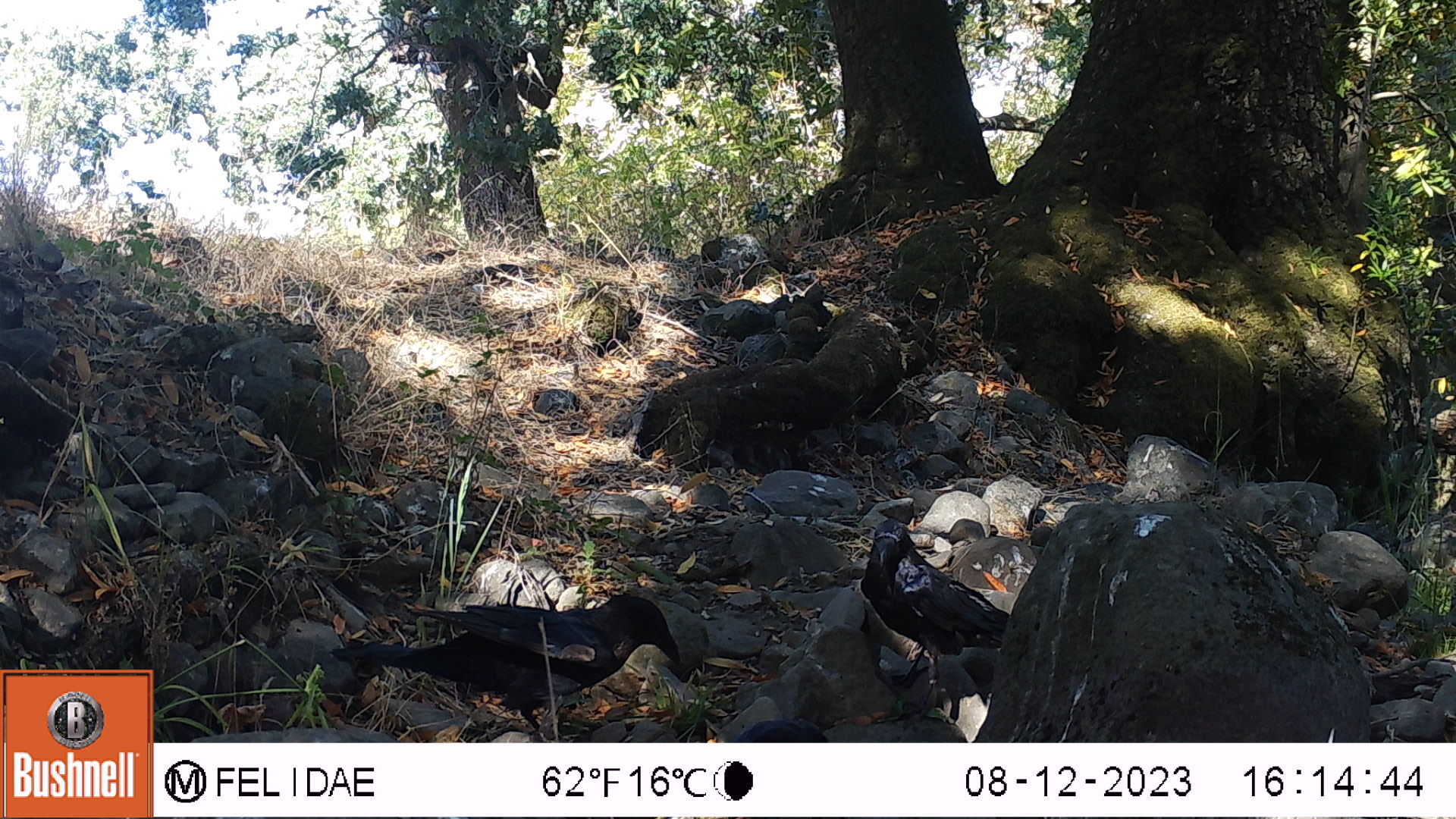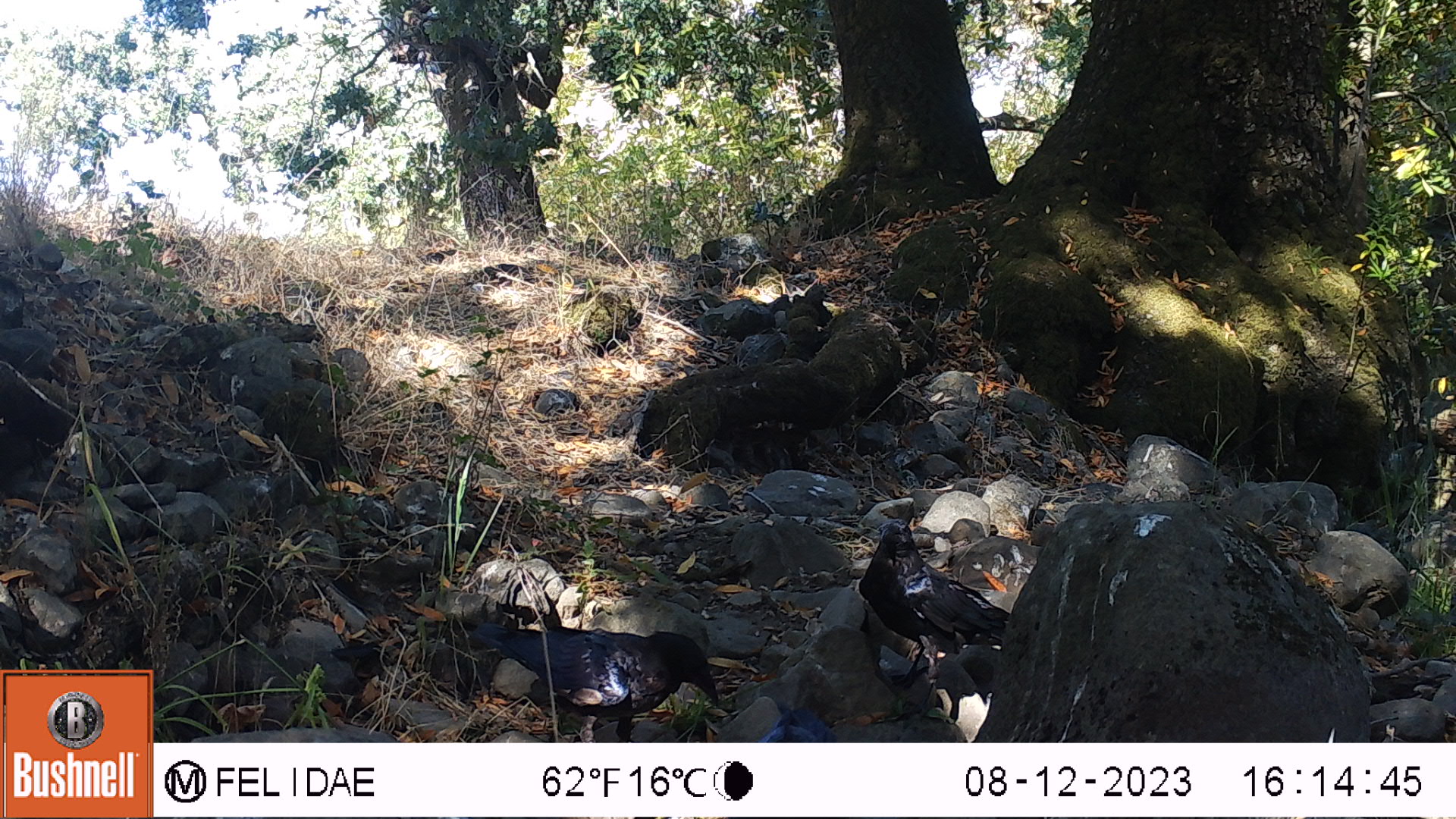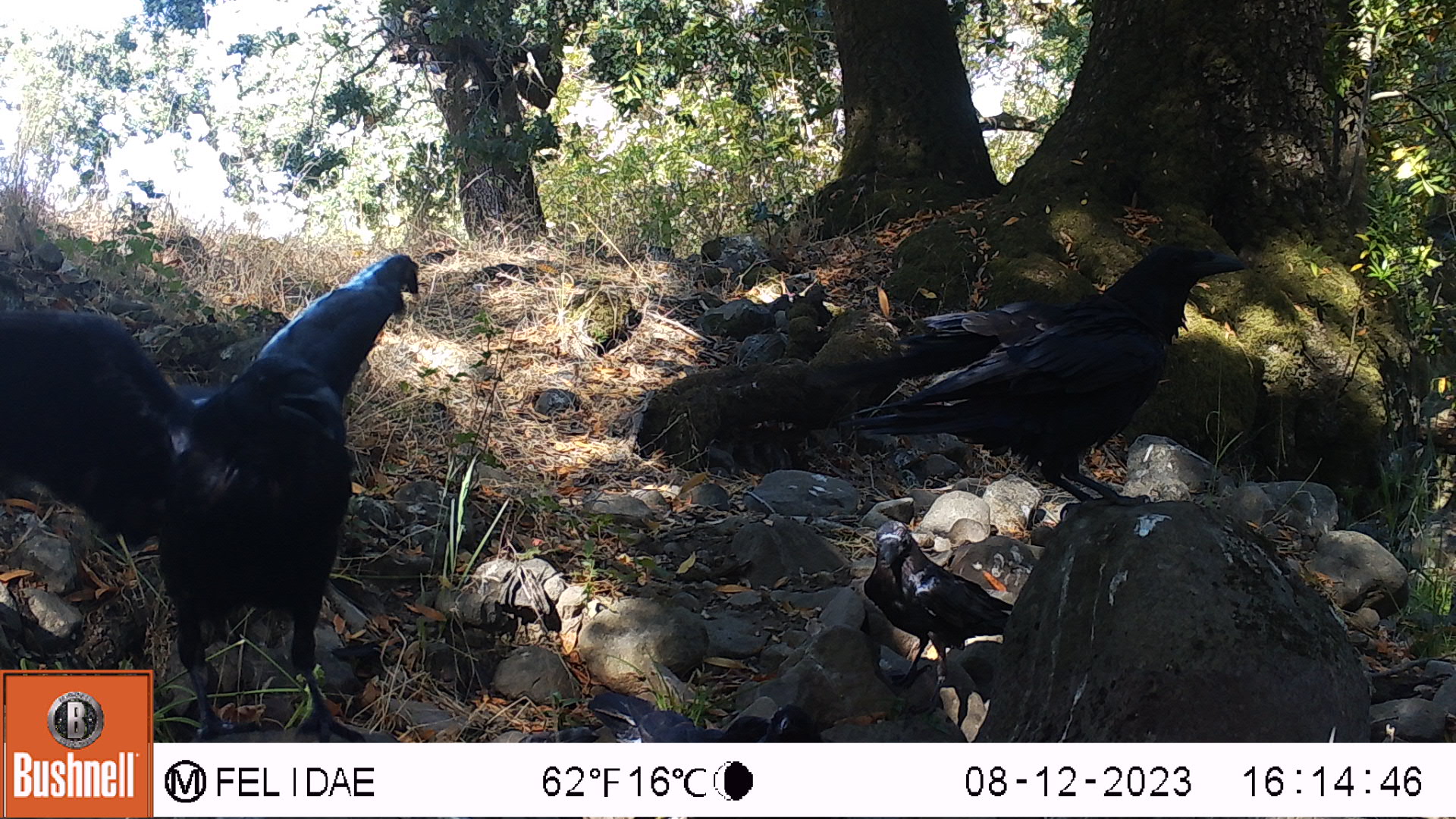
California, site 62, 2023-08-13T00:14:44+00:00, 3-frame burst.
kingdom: Animalia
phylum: Chordata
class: Aves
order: Passeriformes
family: Corvidae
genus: Corvus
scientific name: Corvus brachyrhynchos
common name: american crow